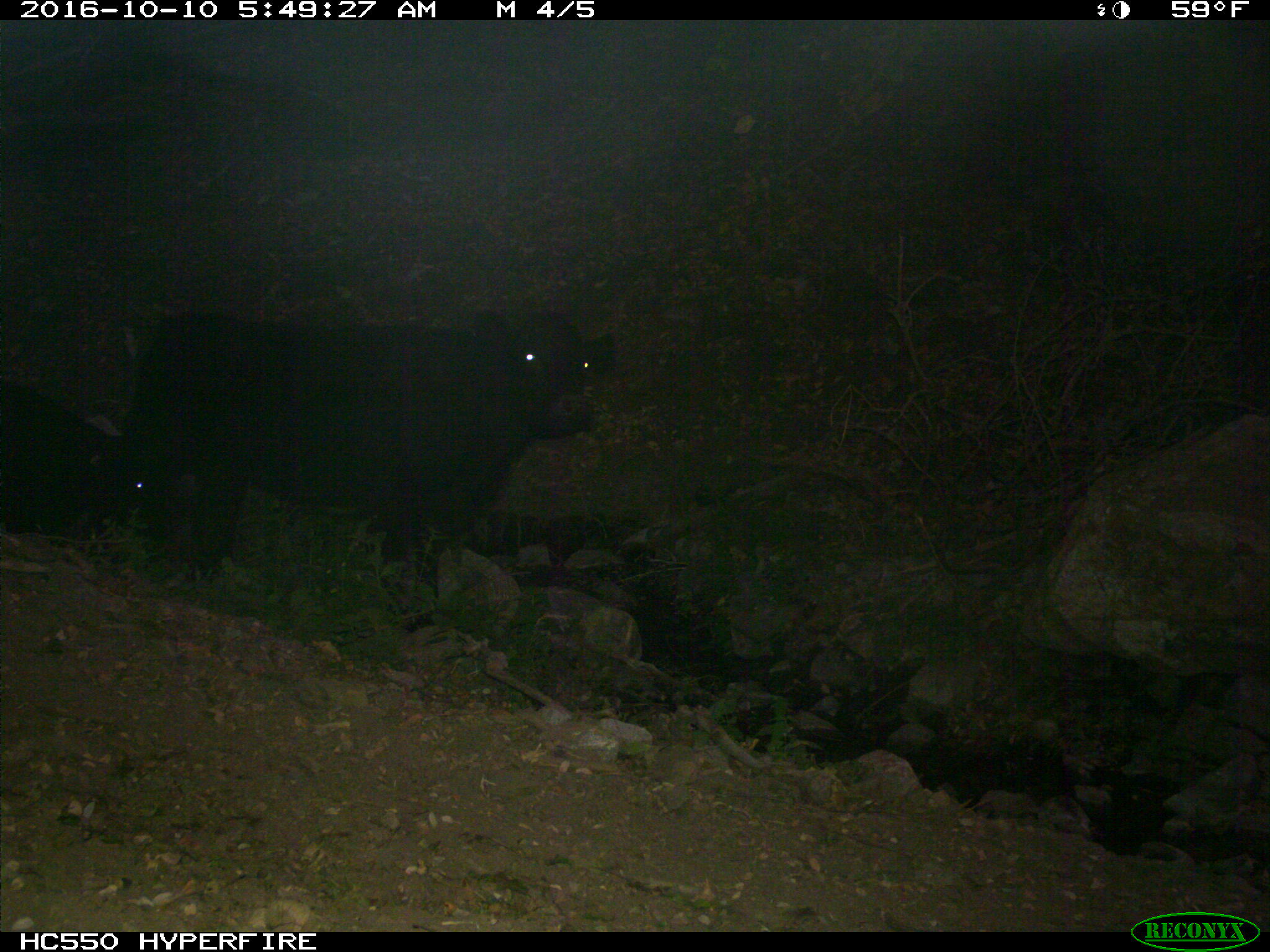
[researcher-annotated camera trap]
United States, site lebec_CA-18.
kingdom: Animalia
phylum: Chordata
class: Mammalia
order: Artiodactyla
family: Bovidae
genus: Bos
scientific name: Bos taurus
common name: domestic cow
Bos taurus (domestic cow).